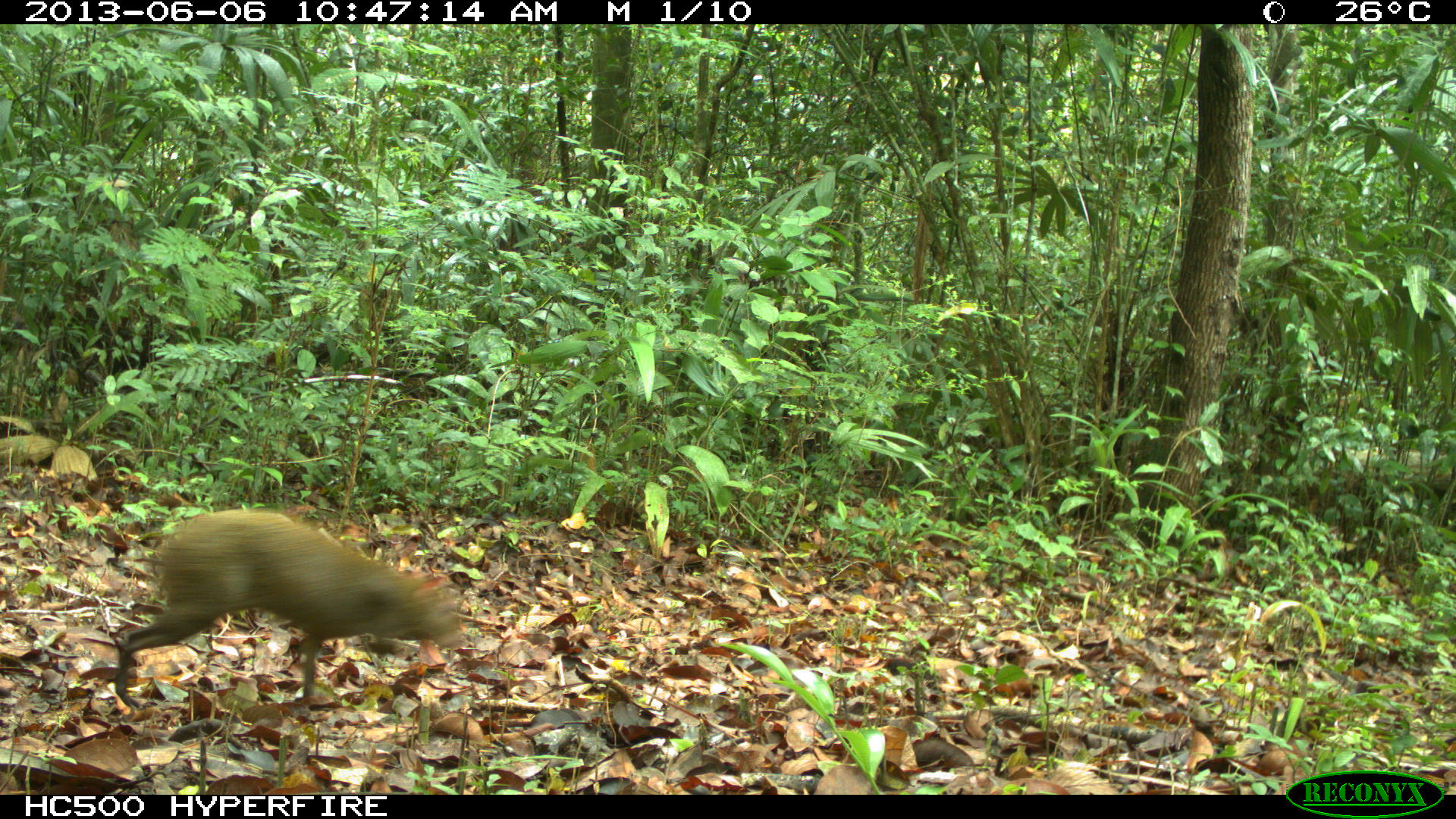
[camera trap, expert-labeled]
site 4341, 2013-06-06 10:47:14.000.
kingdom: Animalia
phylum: Chordata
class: Mammalia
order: Rodentia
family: Dasyproctidae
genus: Dasyprocta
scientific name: Dasyprocta punctata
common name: central american agouti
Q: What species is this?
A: Dasyprocta punctata (central american agouti).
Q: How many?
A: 1.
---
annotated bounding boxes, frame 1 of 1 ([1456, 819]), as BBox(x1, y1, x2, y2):
dasyprocta punctata: BBox(113, 507, 463, 710)